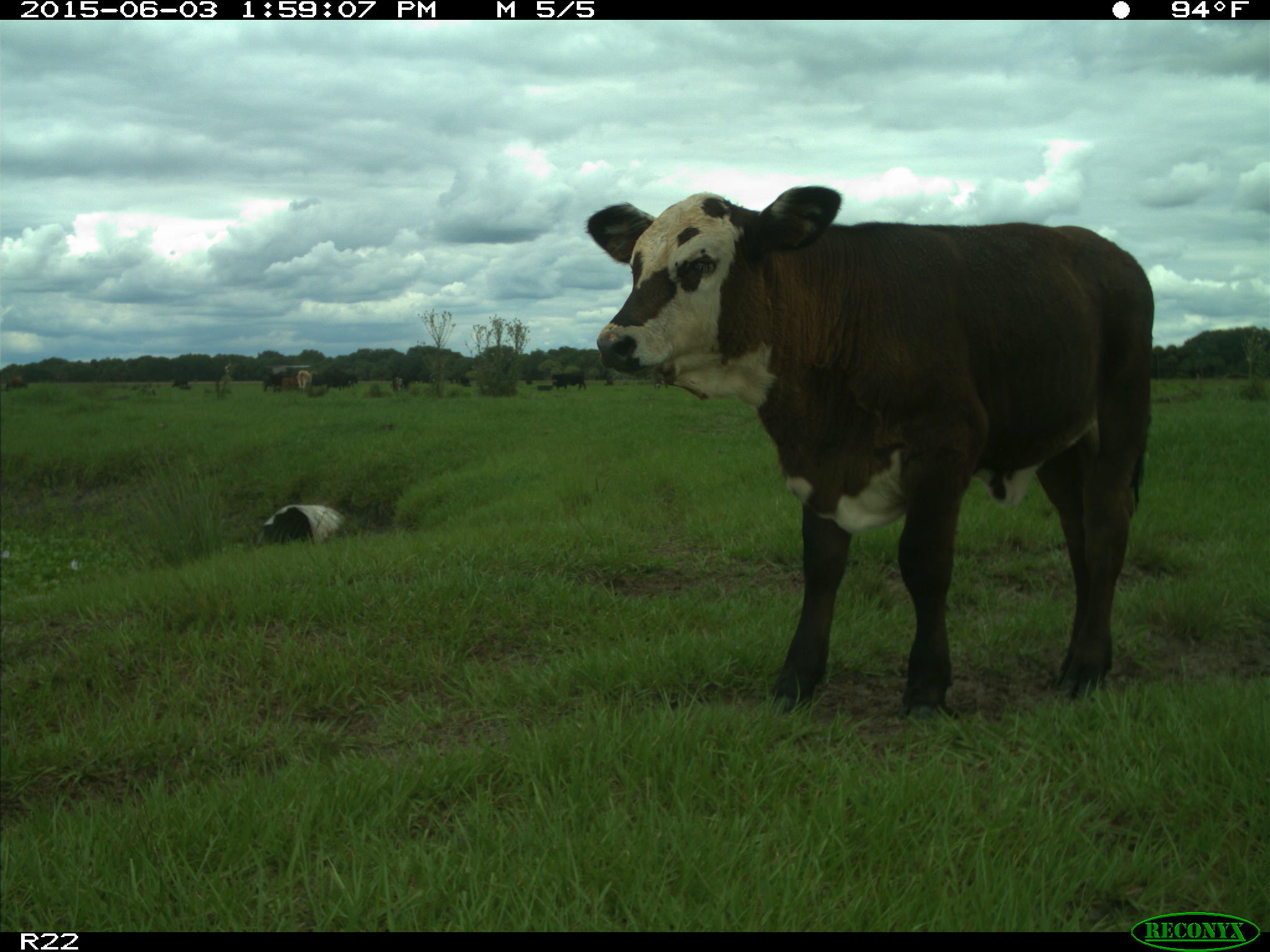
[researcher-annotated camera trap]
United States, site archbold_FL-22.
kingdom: Animalia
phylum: Chordata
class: Mammalia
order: Artiodactyla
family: Bovidae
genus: Bos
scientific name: Bos taurus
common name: domestic cow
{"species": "Bos taurus (domestic cow)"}